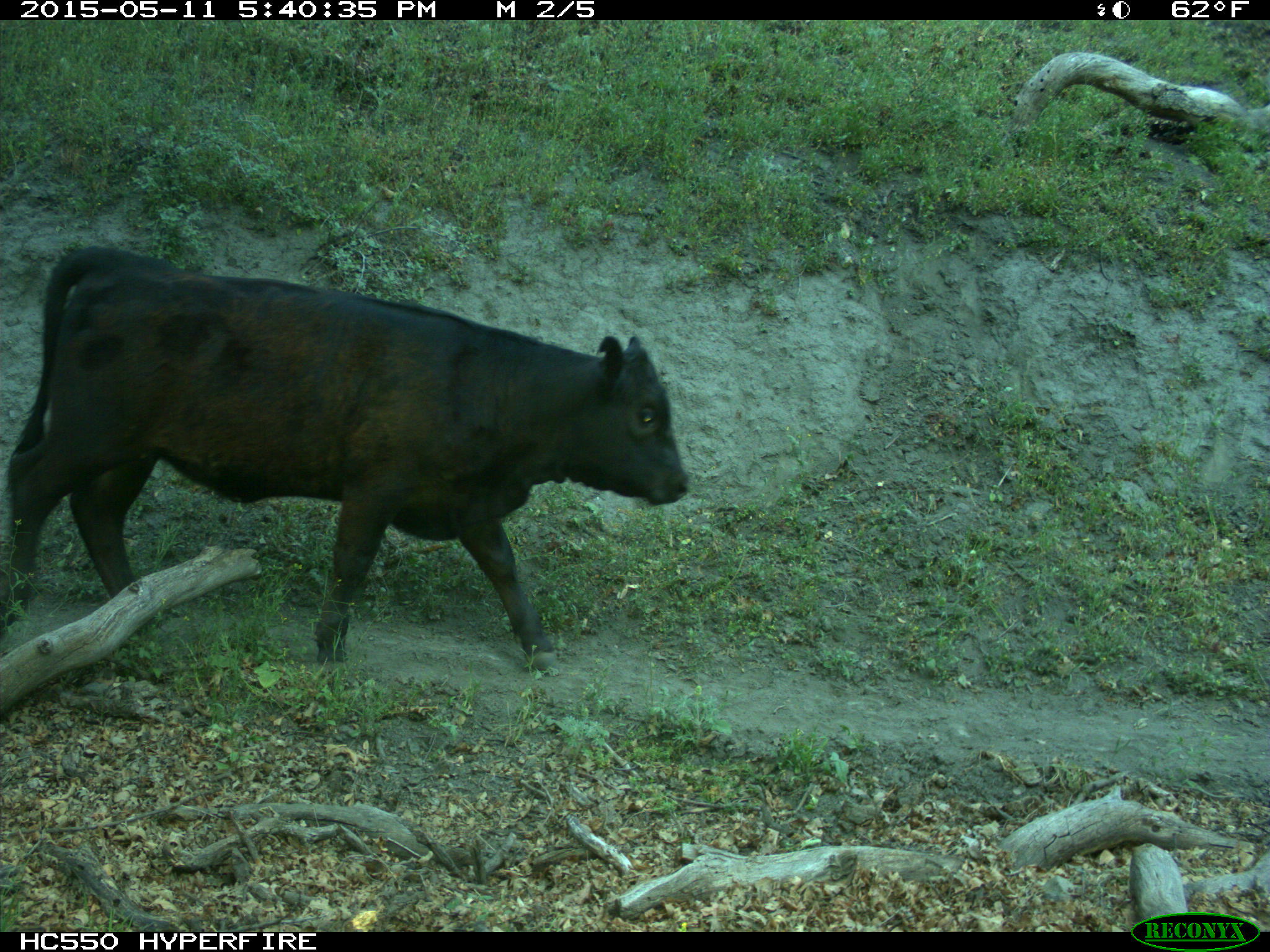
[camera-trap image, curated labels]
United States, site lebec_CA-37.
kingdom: Animalia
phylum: Chordata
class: Mammalia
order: Artiodactyla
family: Bovidae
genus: Bos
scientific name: Bos taurus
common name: domestic cow